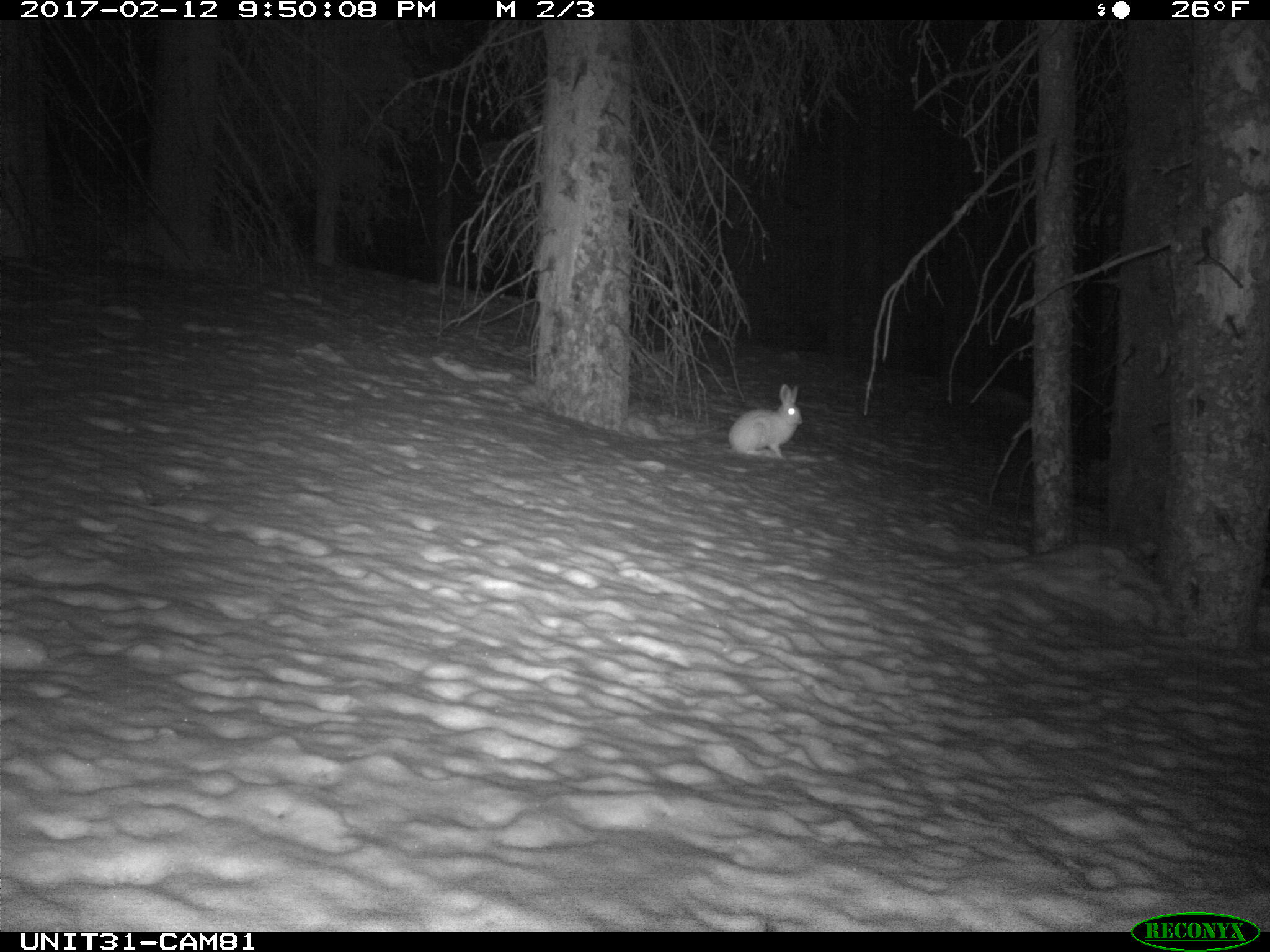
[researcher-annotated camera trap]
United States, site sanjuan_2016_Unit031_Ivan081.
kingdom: Animalia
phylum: Chordata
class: Mammalia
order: Lagomorpha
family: Leporidae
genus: Lepus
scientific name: Lepus americanus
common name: snowshoe hare